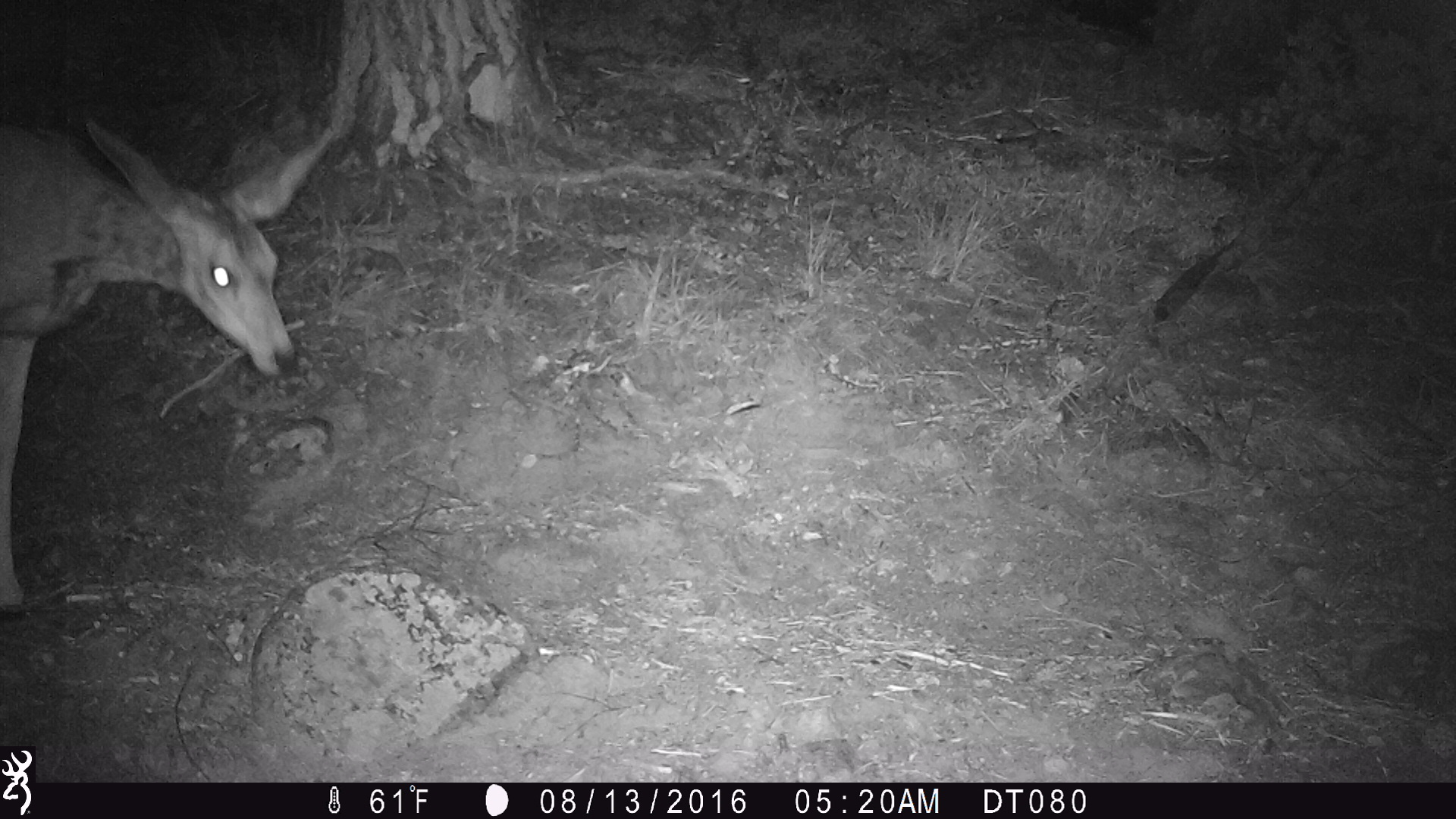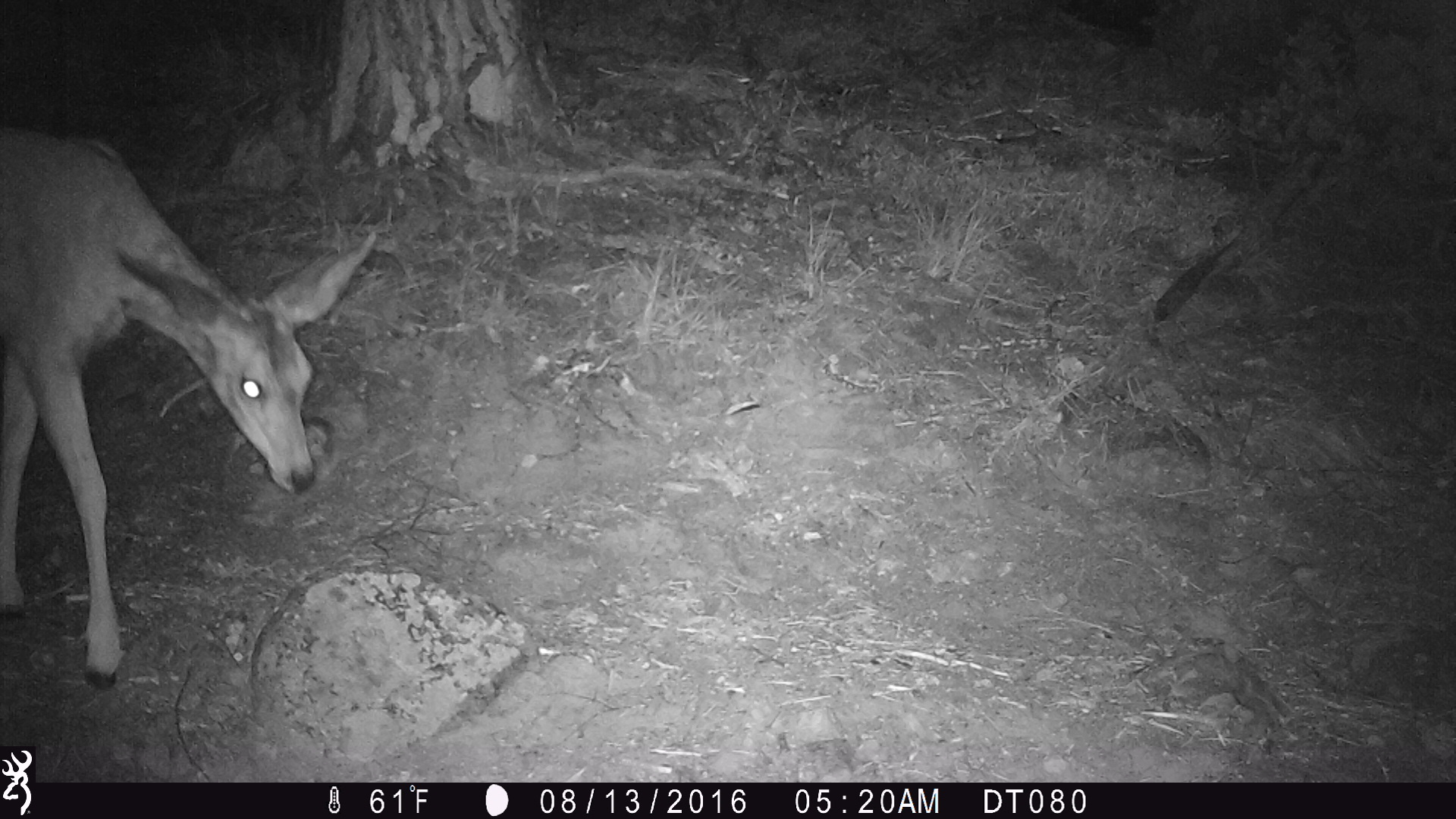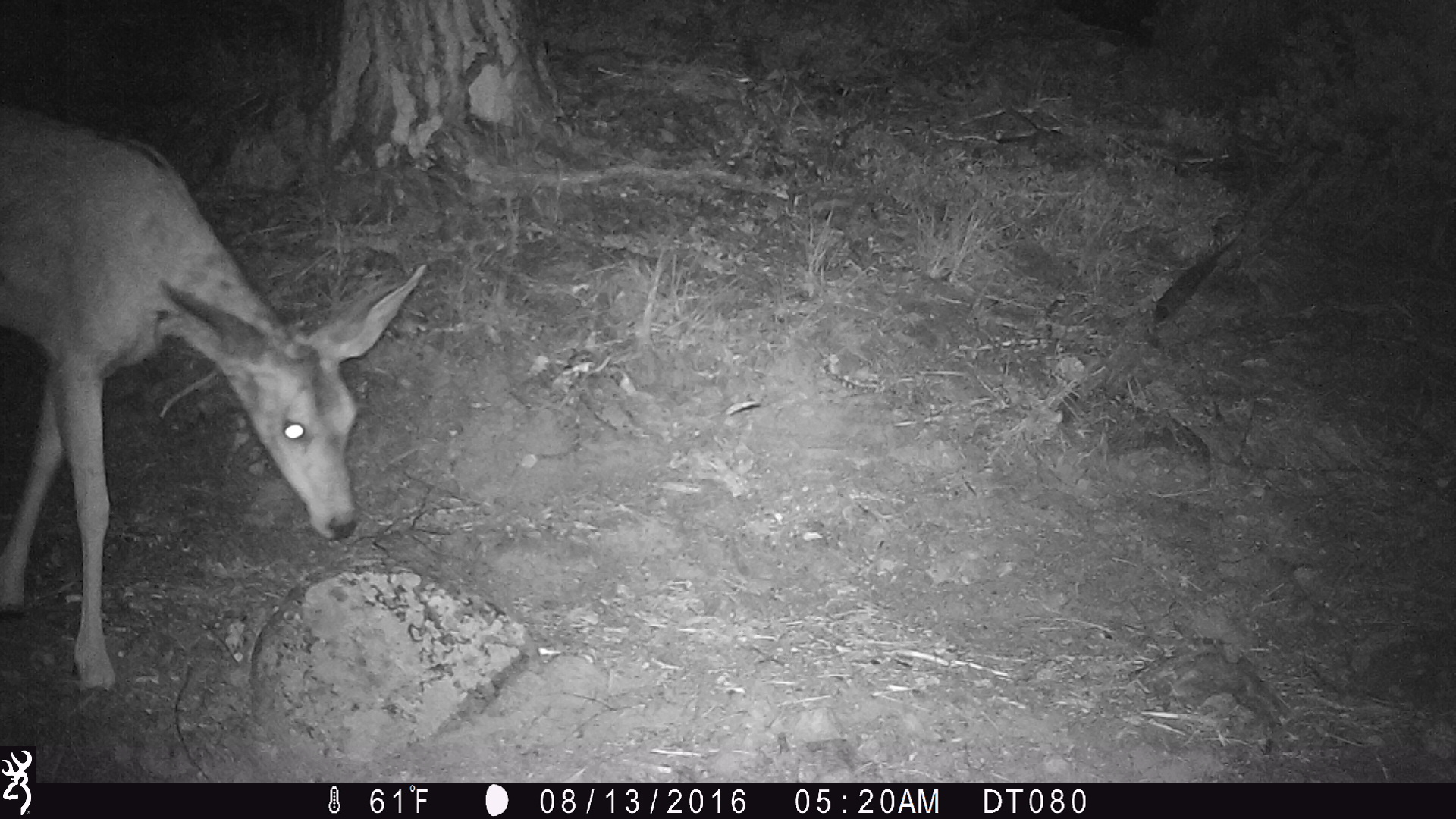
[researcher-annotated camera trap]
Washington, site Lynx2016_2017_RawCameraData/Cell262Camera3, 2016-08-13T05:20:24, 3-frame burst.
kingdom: Animalia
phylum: Chordata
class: Mammalia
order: Artiodactyla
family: Cervidae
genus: Odocoileus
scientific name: Odocoileus hemionus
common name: mule deer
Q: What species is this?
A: Odocoileus hemionus (mule deer).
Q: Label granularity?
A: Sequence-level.